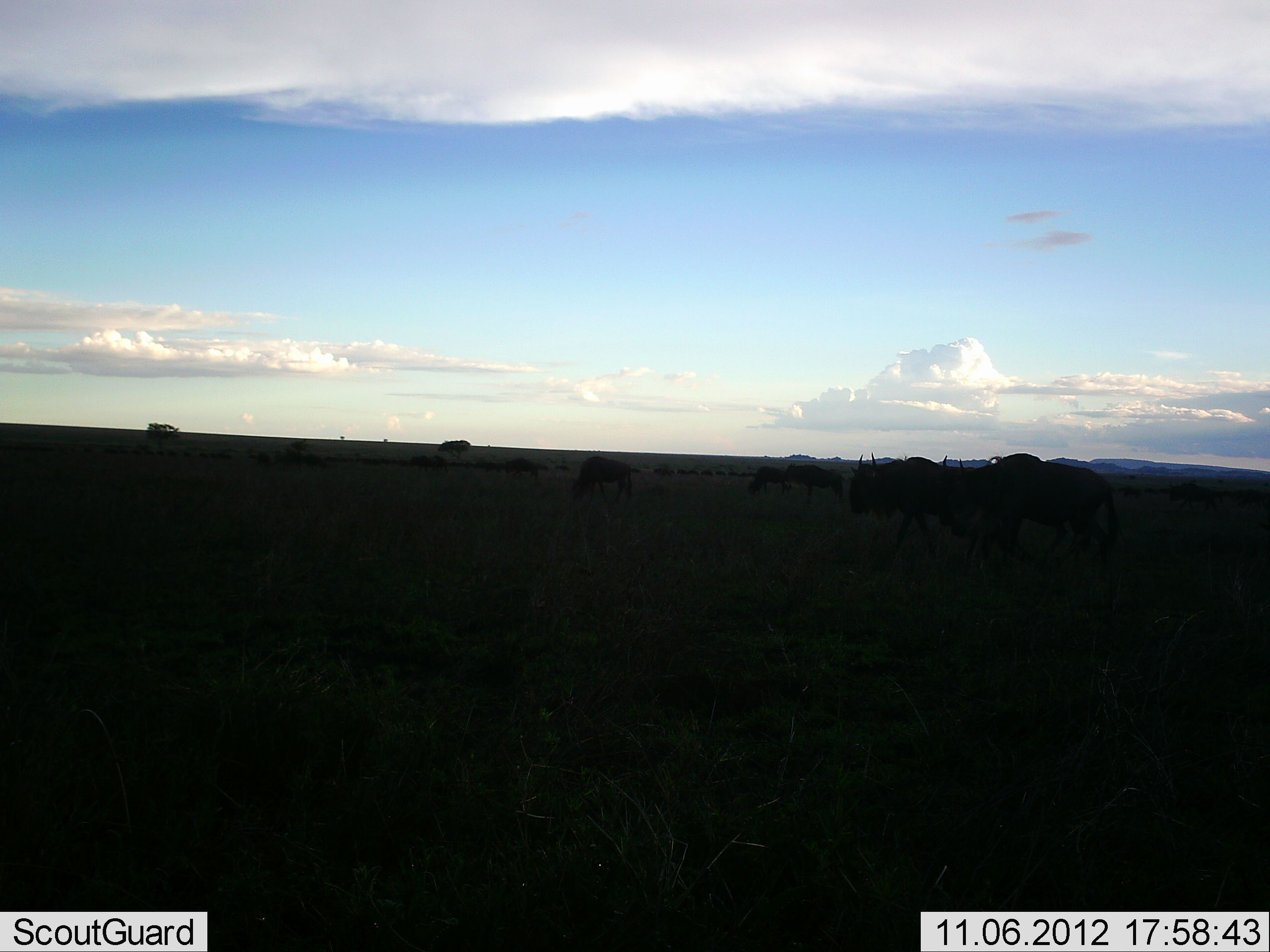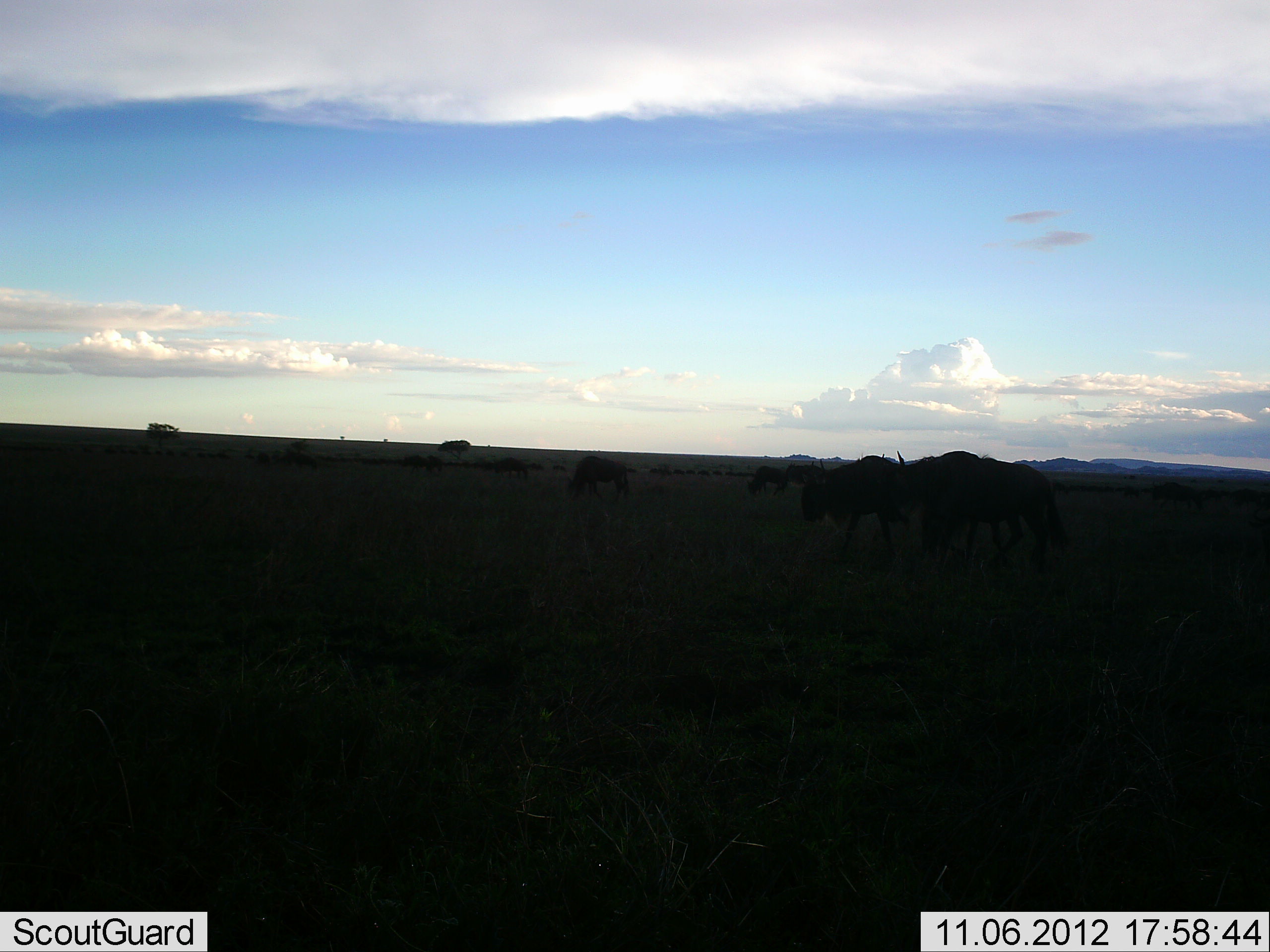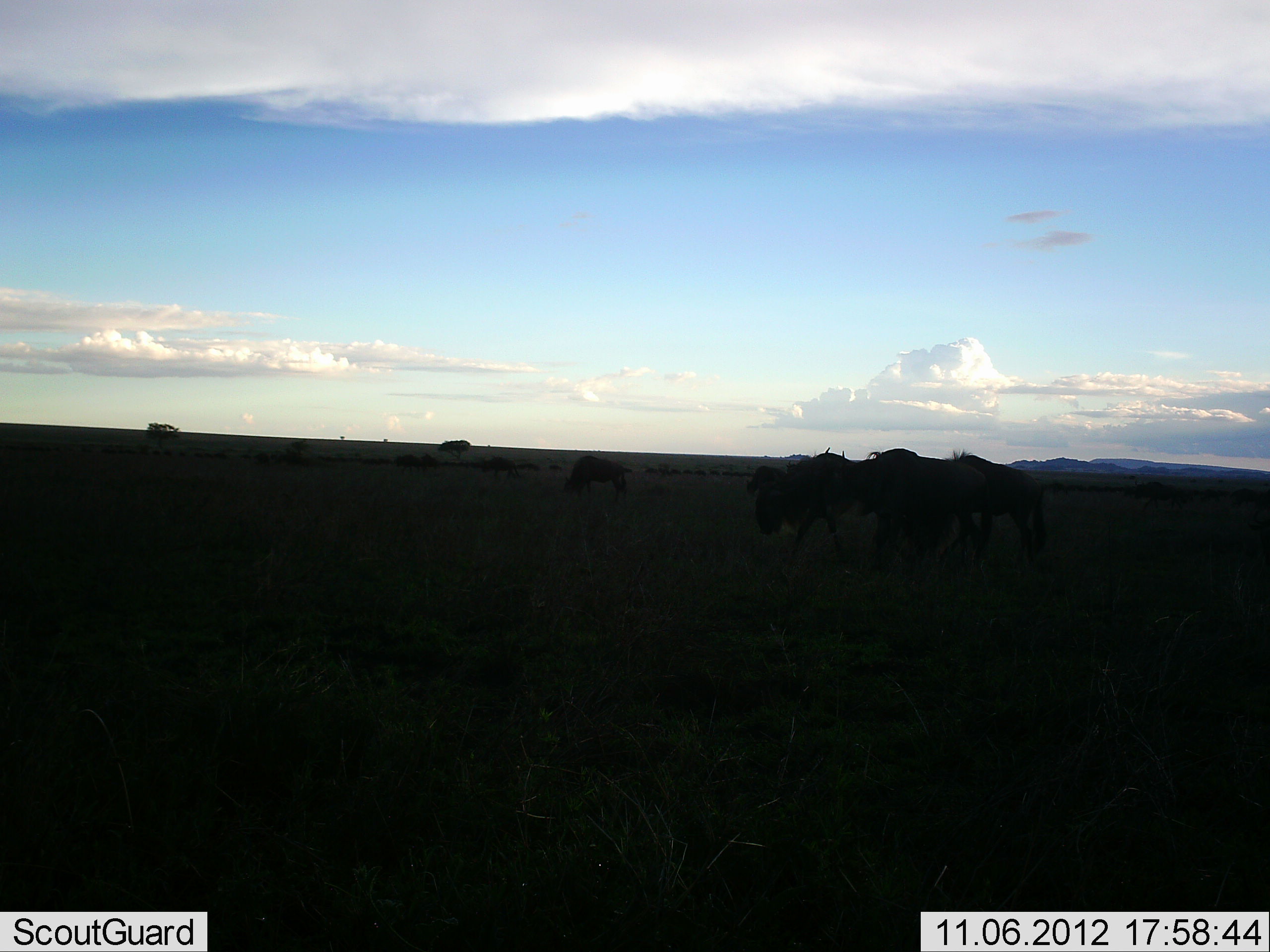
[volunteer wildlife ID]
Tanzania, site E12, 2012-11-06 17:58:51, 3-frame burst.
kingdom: Animalia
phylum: Chordata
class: Mammalia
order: Artiodactyla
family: Bovidae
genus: Connochaetes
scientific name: Connochaetes taurinus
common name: blue wildebeest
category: wildebeest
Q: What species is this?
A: Wildebeest (blue wildebeest) (Connochaetes taurinus).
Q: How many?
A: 9.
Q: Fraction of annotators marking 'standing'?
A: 50%.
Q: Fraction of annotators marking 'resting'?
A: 10%.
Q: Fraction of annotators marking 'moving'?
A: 80%.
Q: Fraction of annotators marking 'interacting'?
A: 10%.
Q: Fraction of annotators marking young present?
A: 0%.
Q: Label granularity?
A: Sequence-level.